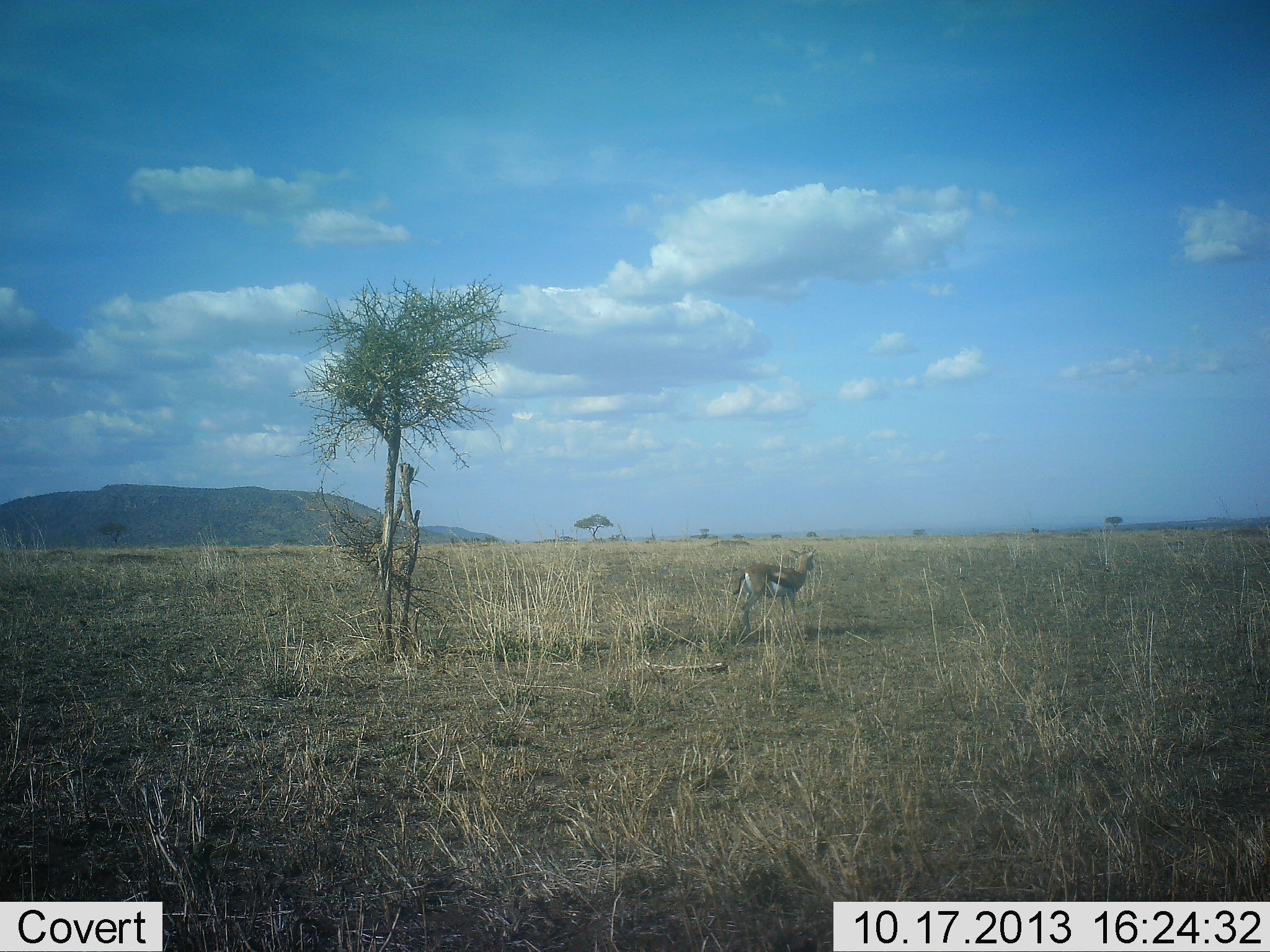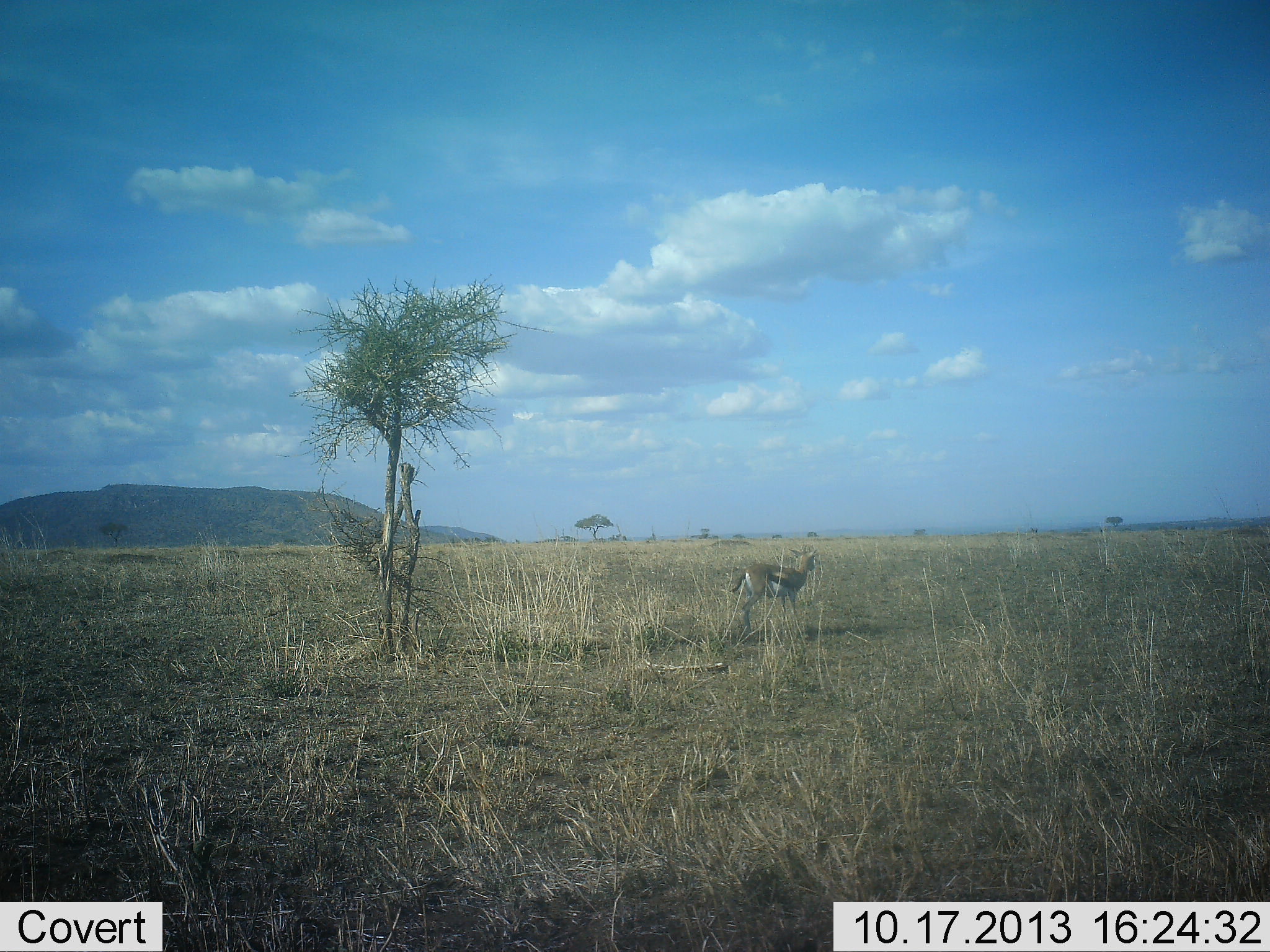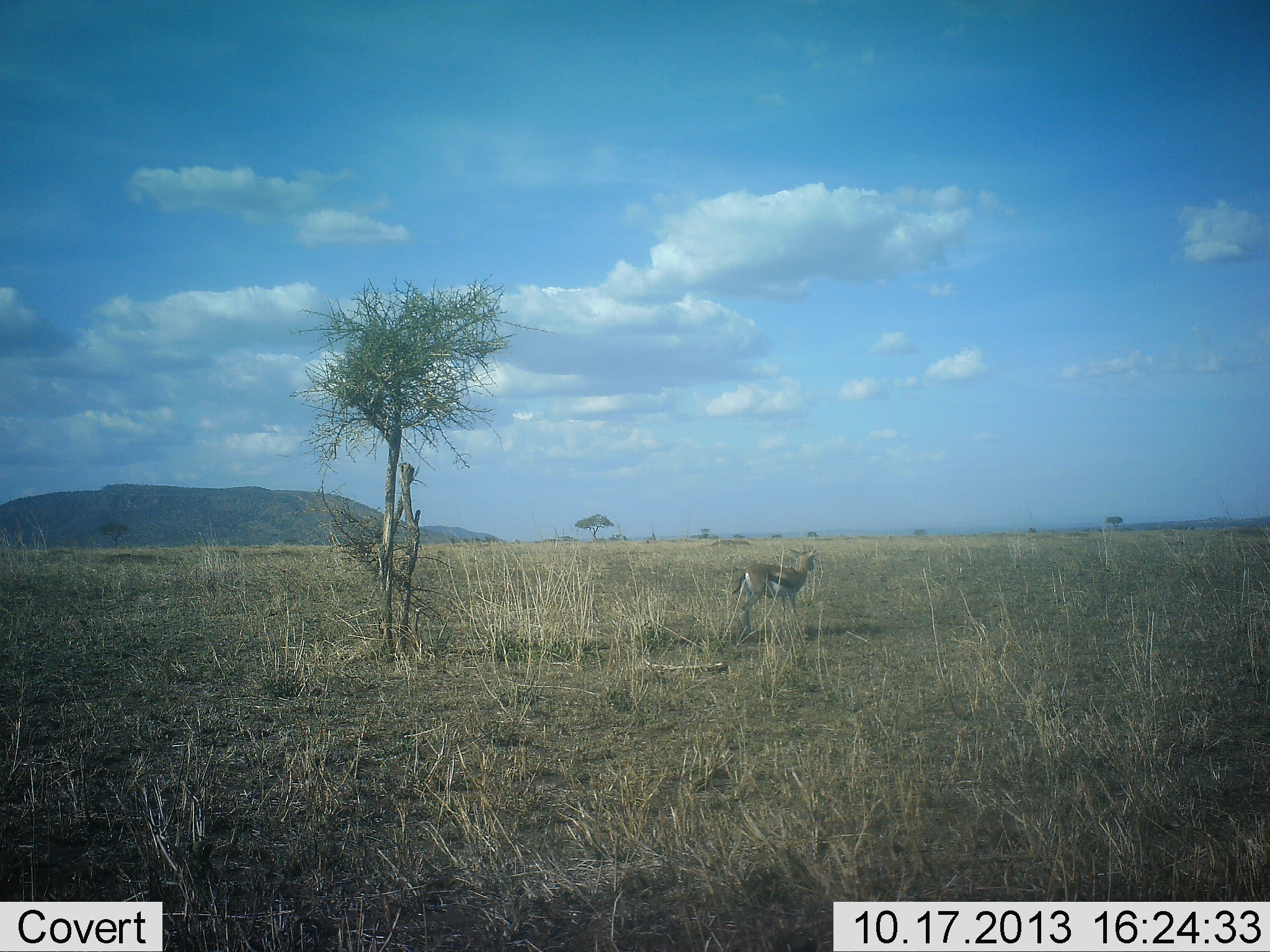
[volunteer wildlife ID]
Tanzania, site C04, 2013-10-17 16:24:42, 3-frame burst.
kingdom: Animalia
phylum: Chordata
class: Mammalia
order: Artiodactyla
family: Bovidae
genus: Eudorcas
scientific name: Eudorcas thomsonii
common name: thomson's gazelle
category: gazellethomsons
Gazellethomsons (thomson's gazelle) (Eudorcas thomsonii), count 1. Behavior (volunteer vote fractions): standing 90%, resting 0%, moving 10%, interacting 0%. Young present (vote fraction): 0%. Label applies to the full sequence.